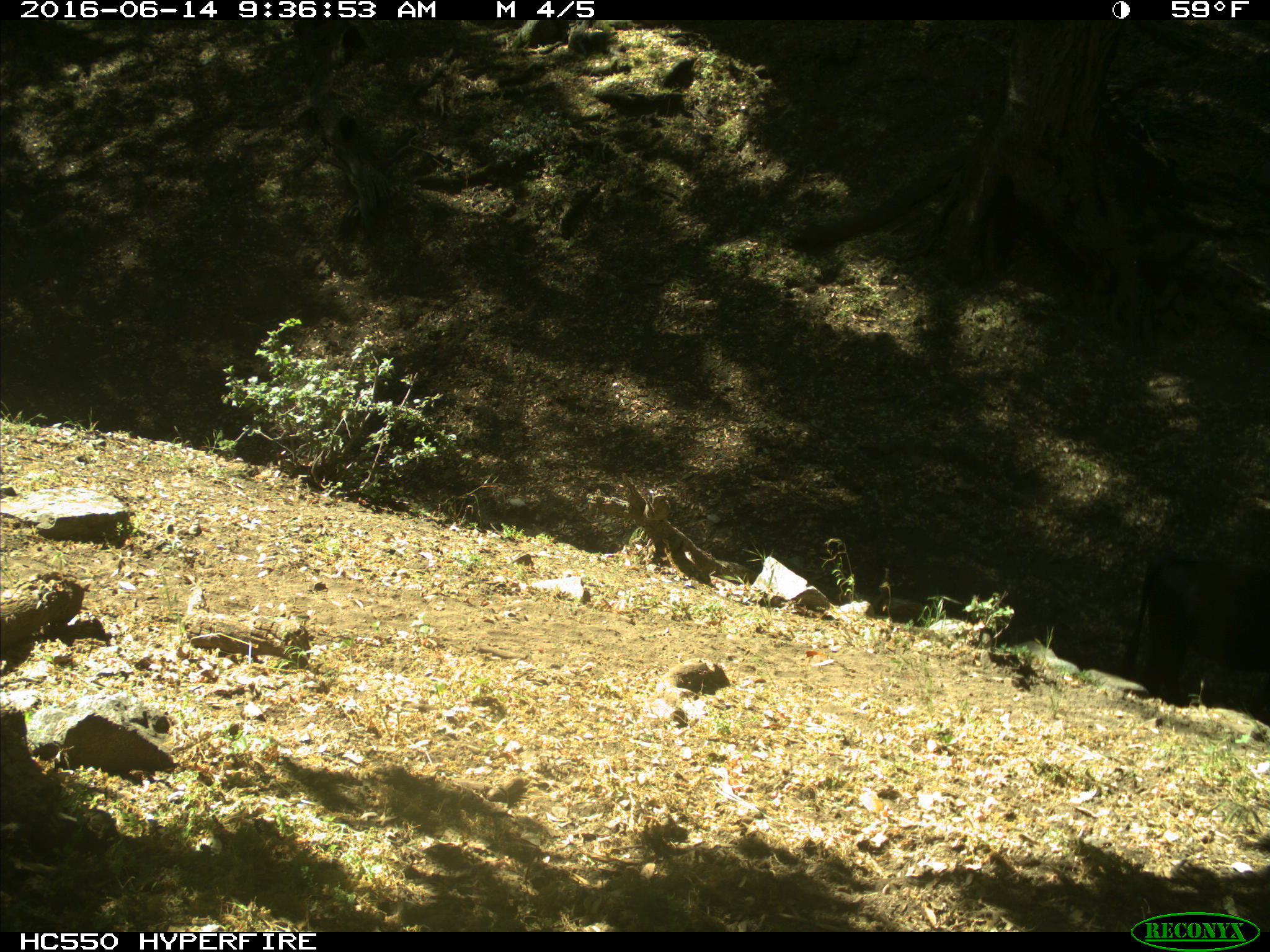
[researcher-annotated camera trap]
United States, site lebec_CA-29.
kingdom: Animalia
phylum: Chordata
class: Mammalia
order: Artiodactyla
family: Bovidae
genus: Bos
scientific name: Bos taurus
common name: domestic cow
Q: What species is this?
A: Bos taurus (domestic cow).